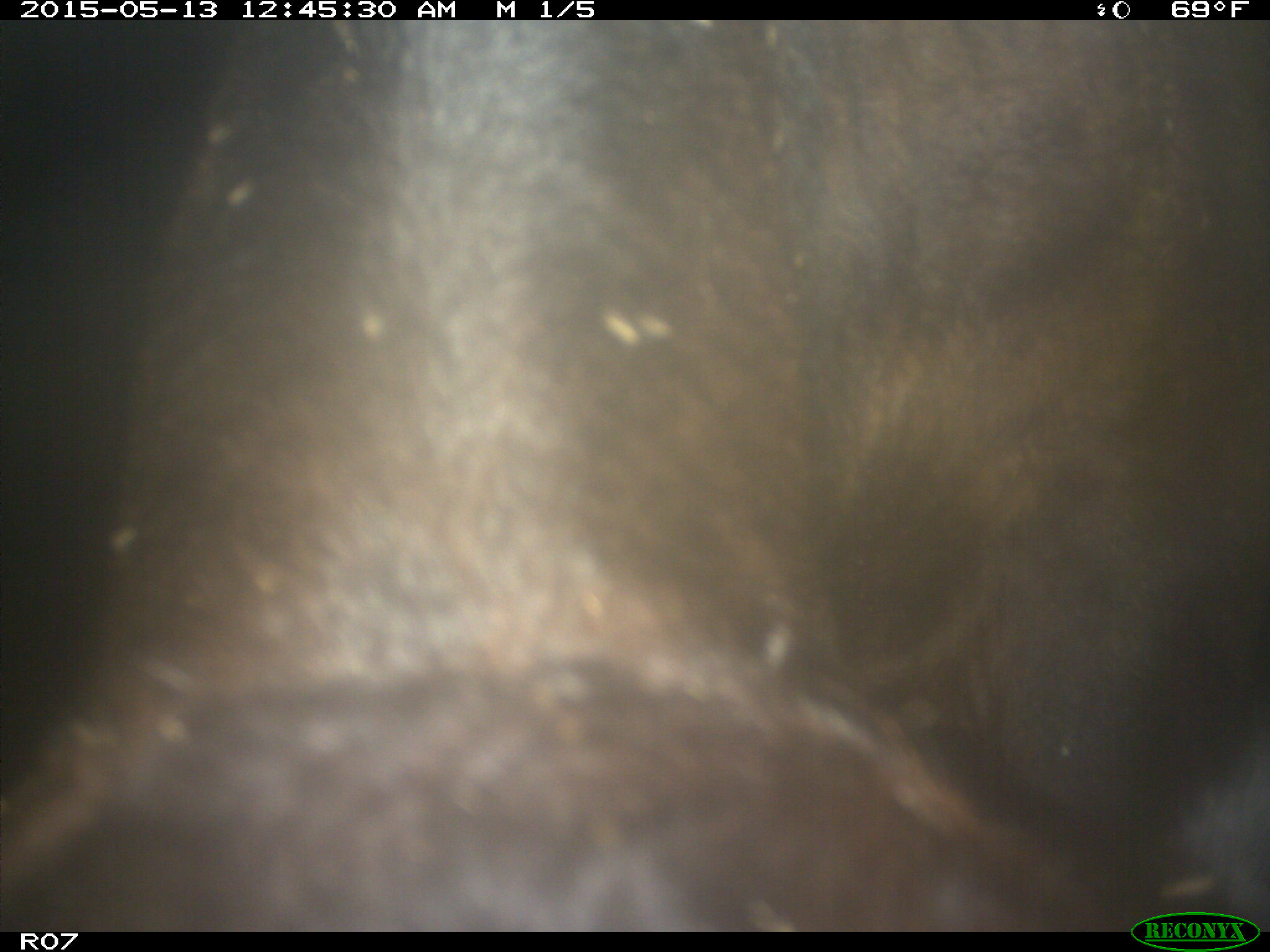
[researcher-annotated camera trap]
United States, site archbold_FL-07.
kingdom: Animalia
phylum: Chordata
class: Mammalia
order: Artiodactyla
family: Bovidae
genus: Bos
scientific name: Bos taurus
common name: domestic cow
Bos taurus (domestic cow).